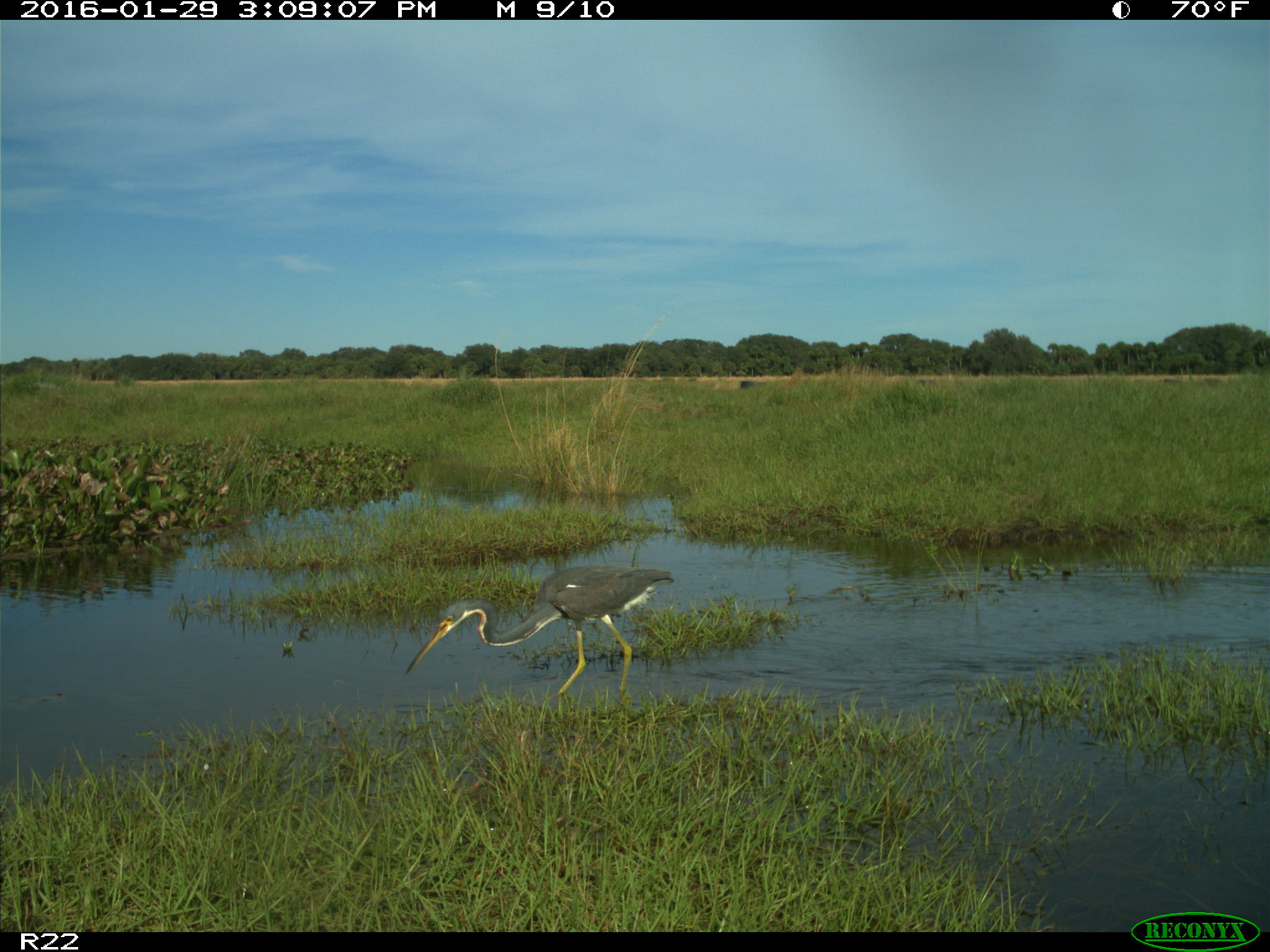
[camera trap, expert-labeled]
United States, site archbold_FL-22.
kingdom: Animalia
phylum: Chordata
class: Aves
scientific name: Aves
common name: birds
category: unidentified bird